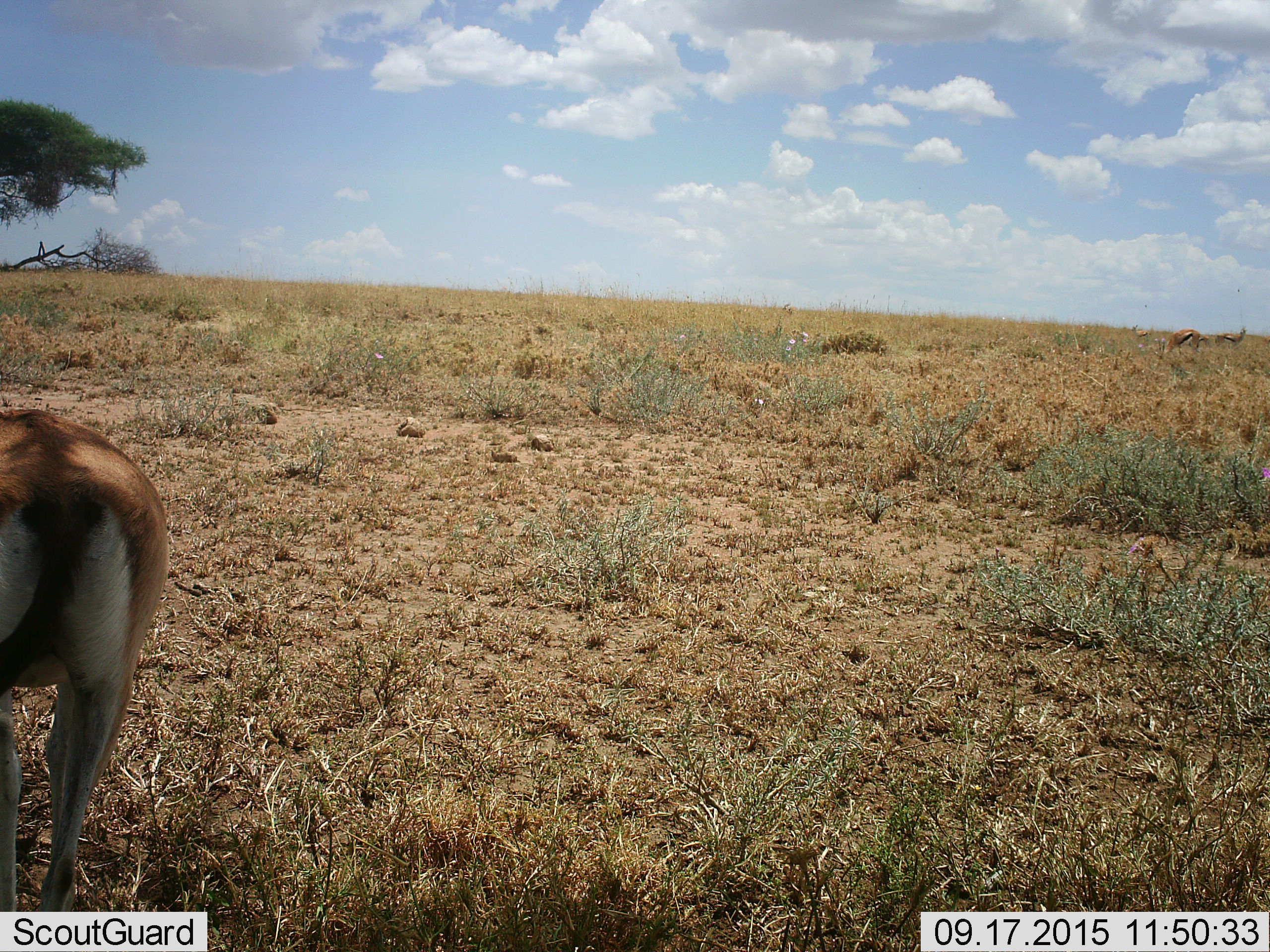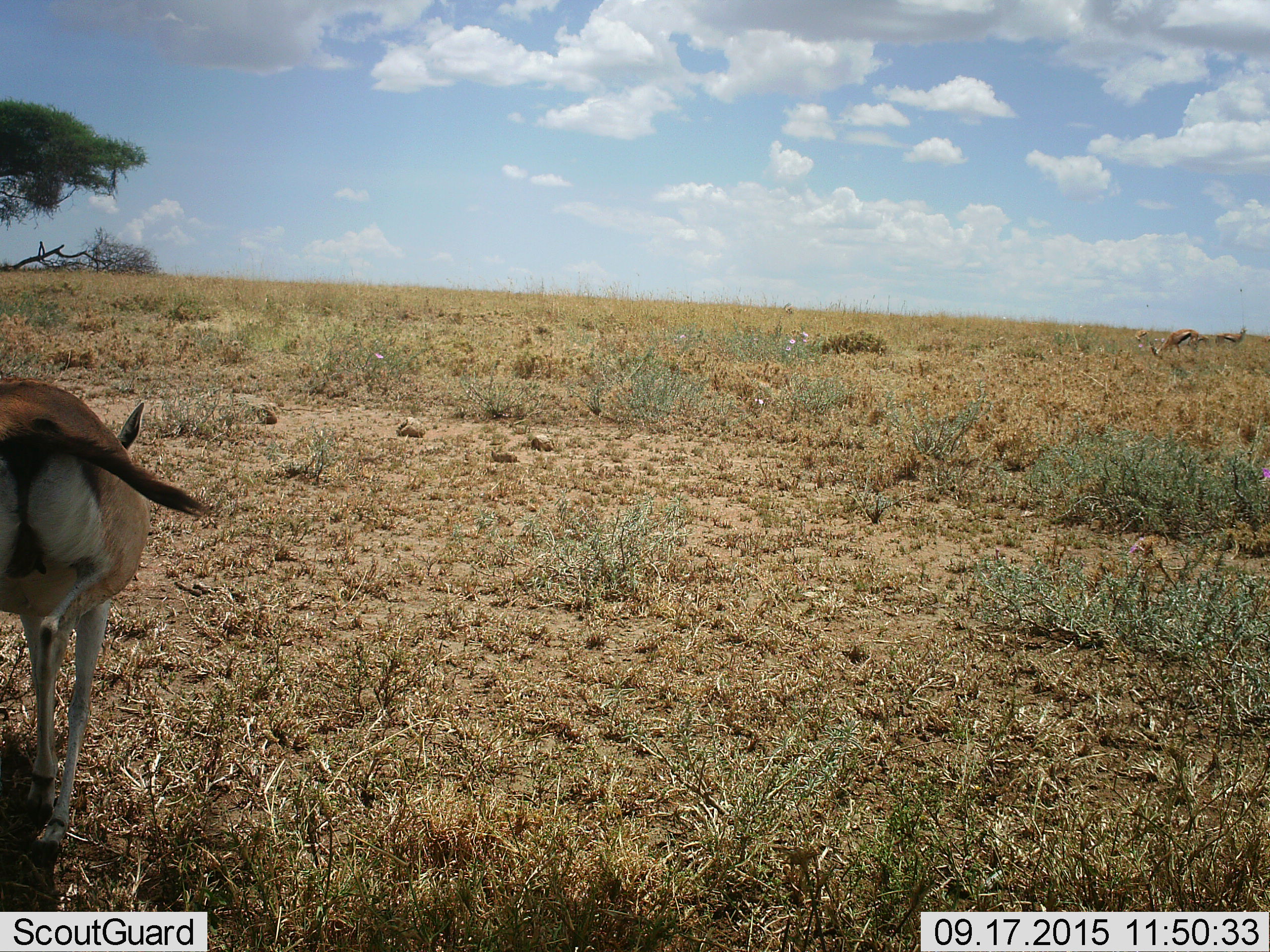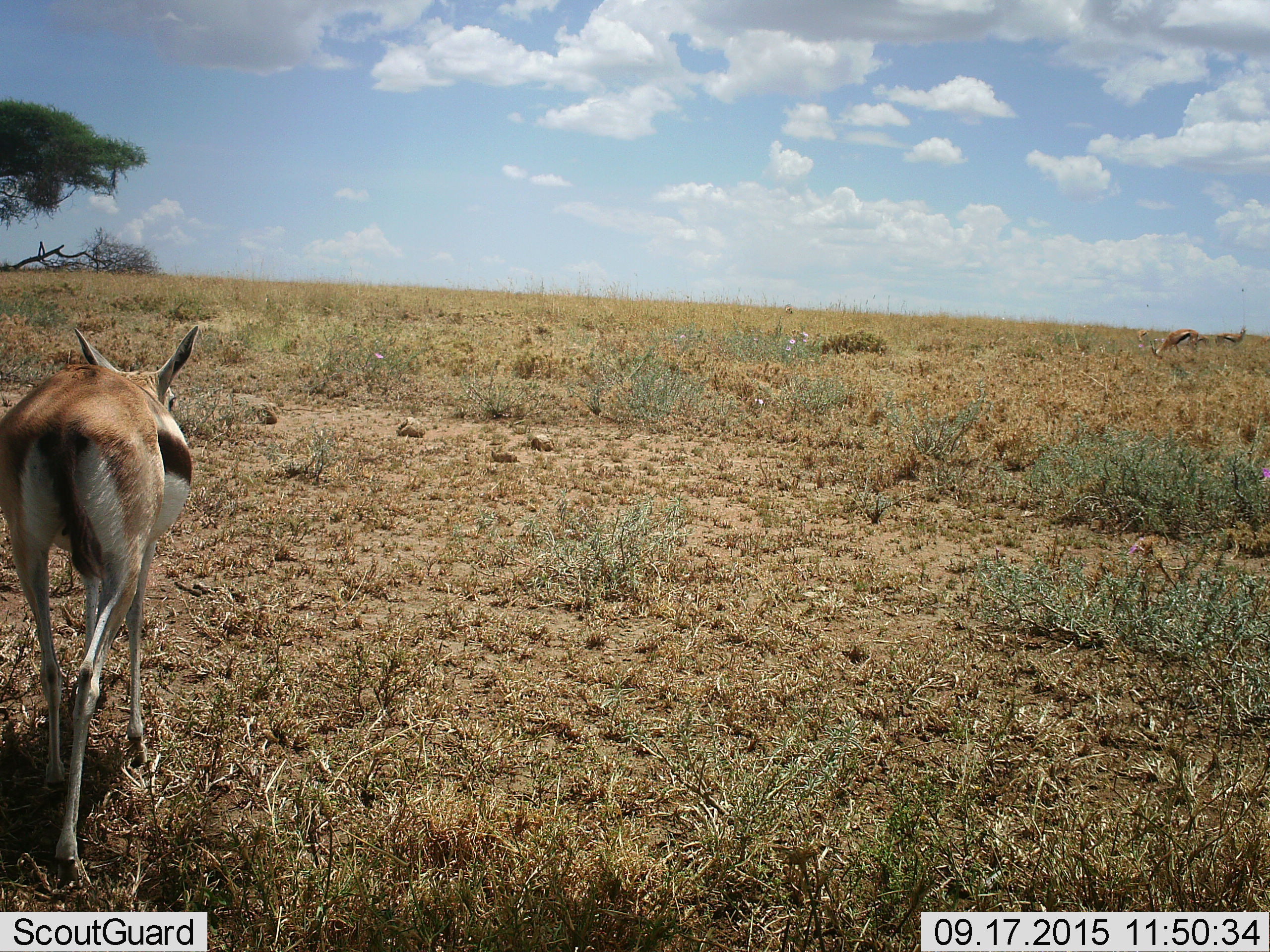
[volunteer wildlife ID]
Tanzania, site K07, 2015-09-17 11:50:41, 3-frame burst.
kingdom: Animalia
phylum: Chordata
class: Mammalia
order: Artiodactyla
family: Bovidae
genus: Eudorcas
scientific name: Eudorcas thomsonii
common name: thomson's gazelle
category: gazellethomsons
Gazellethomsons (thomson's gazelle) (Eudorcas thomsonii), count 1. Behavior (volunteer vote fractions): standing 38%, resting 0%, moving 62%, interacting 0%. Young present (vote fraction): 12%. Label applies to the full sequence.